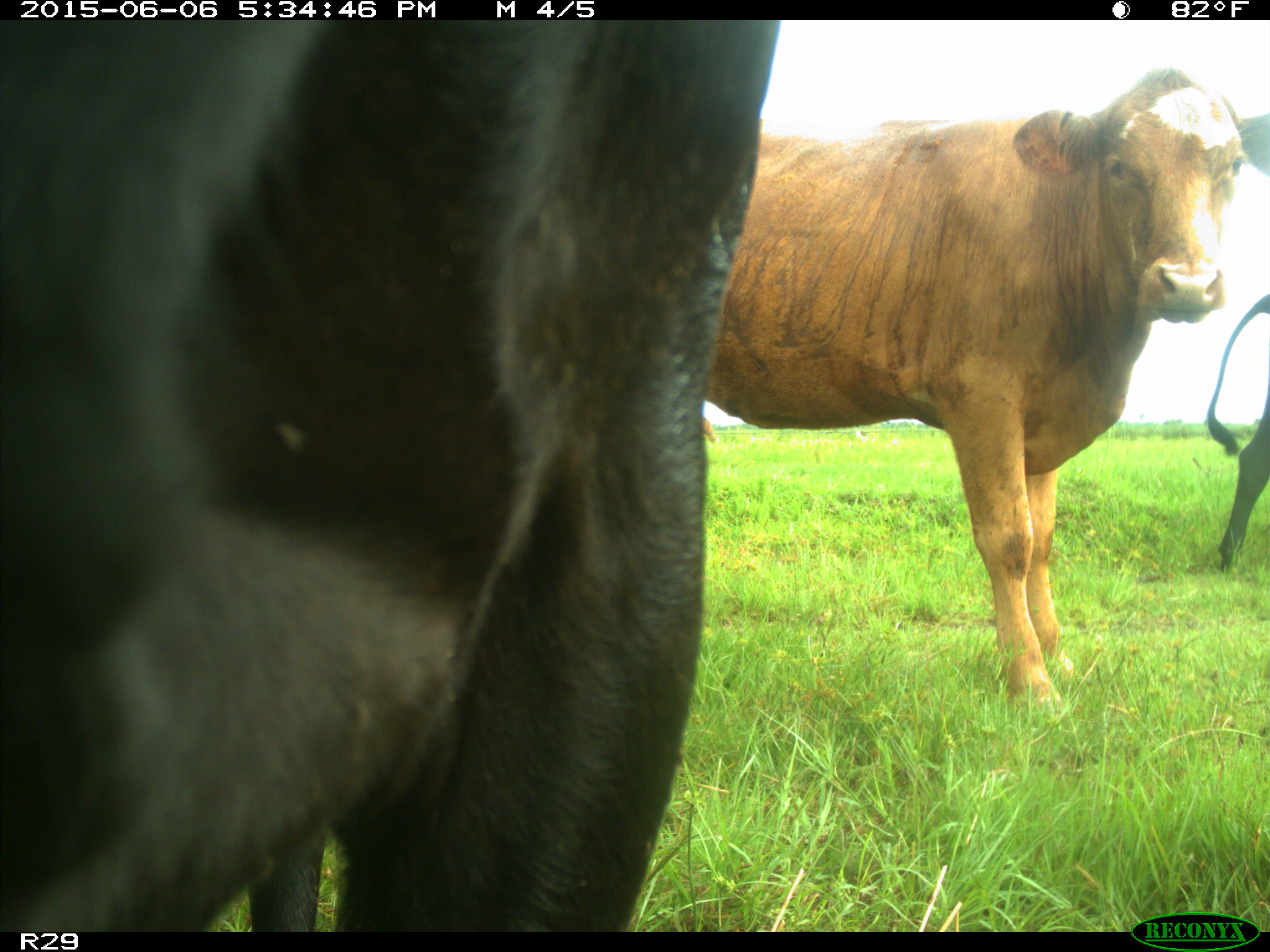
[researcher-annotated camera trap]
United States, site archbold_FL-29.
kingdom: Animalia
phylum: Chordata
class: Mammalia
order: Artiodactyla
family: Bovidae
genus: Bos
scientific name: Bos taurus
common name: domestic cow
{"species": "Bos taurus (domestic cow)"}